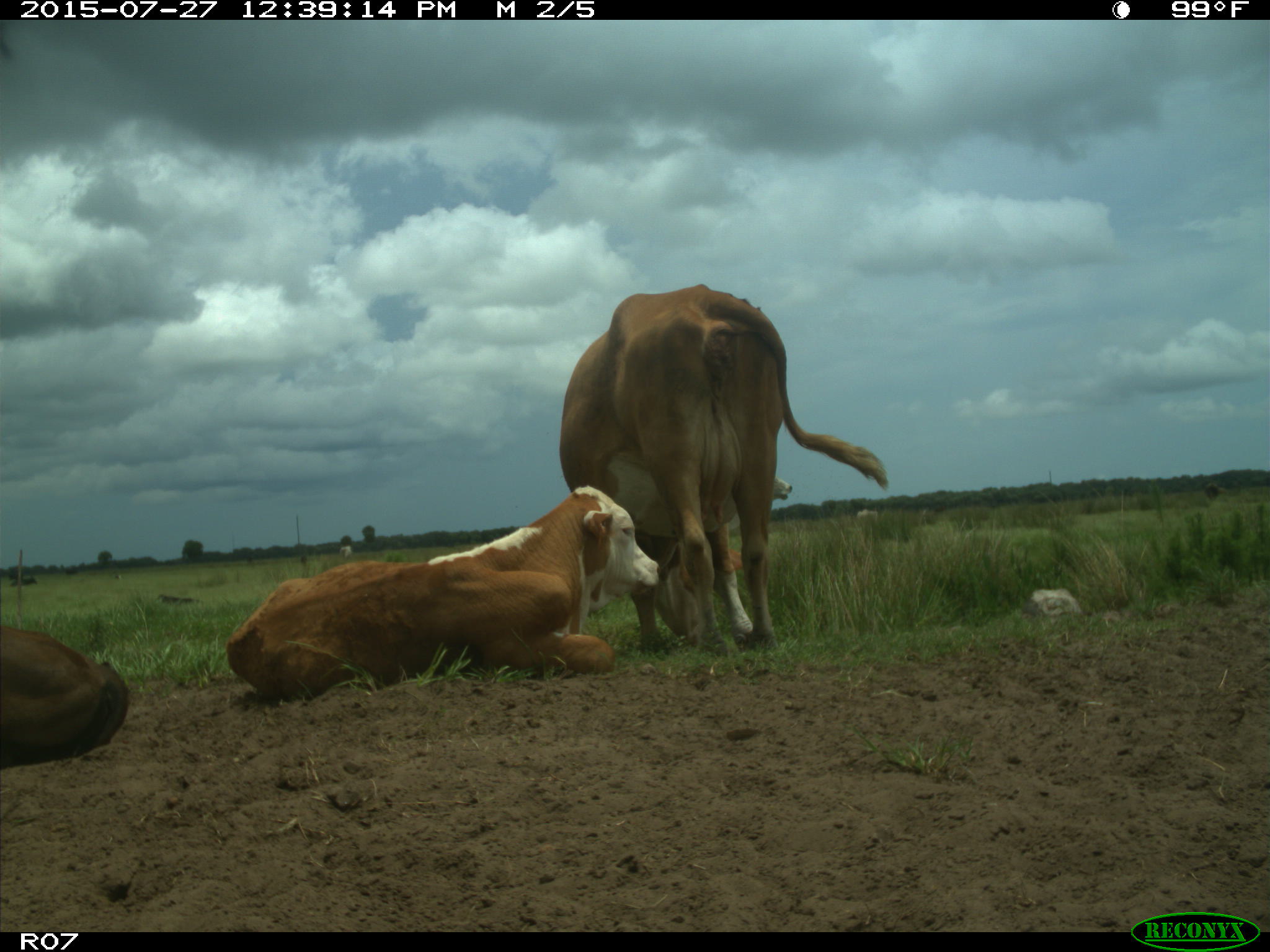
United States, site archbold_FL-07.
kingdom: Animalia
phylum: Chordata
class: Mammalia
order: Artiodactyla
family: Bovidae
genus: Bos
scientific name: Bos taurus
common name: domestic cow